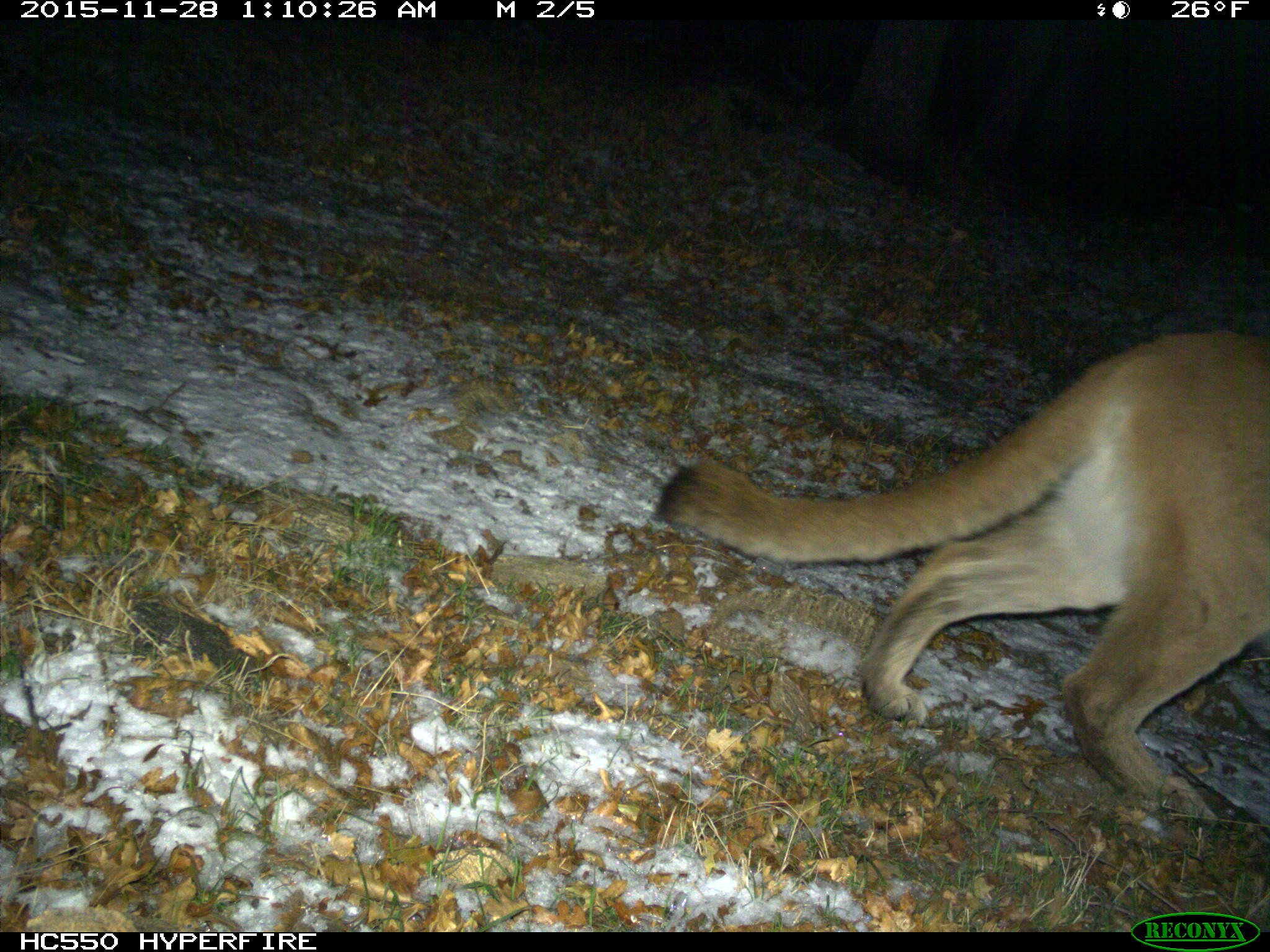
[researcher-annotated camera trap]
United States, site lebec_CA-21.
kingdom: Animalia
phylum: Chordata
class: Mammalia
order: Carnivora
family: Felidae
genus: Puma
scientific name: Puma concolor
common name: mountain lion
Puma concolor (mountain lion).